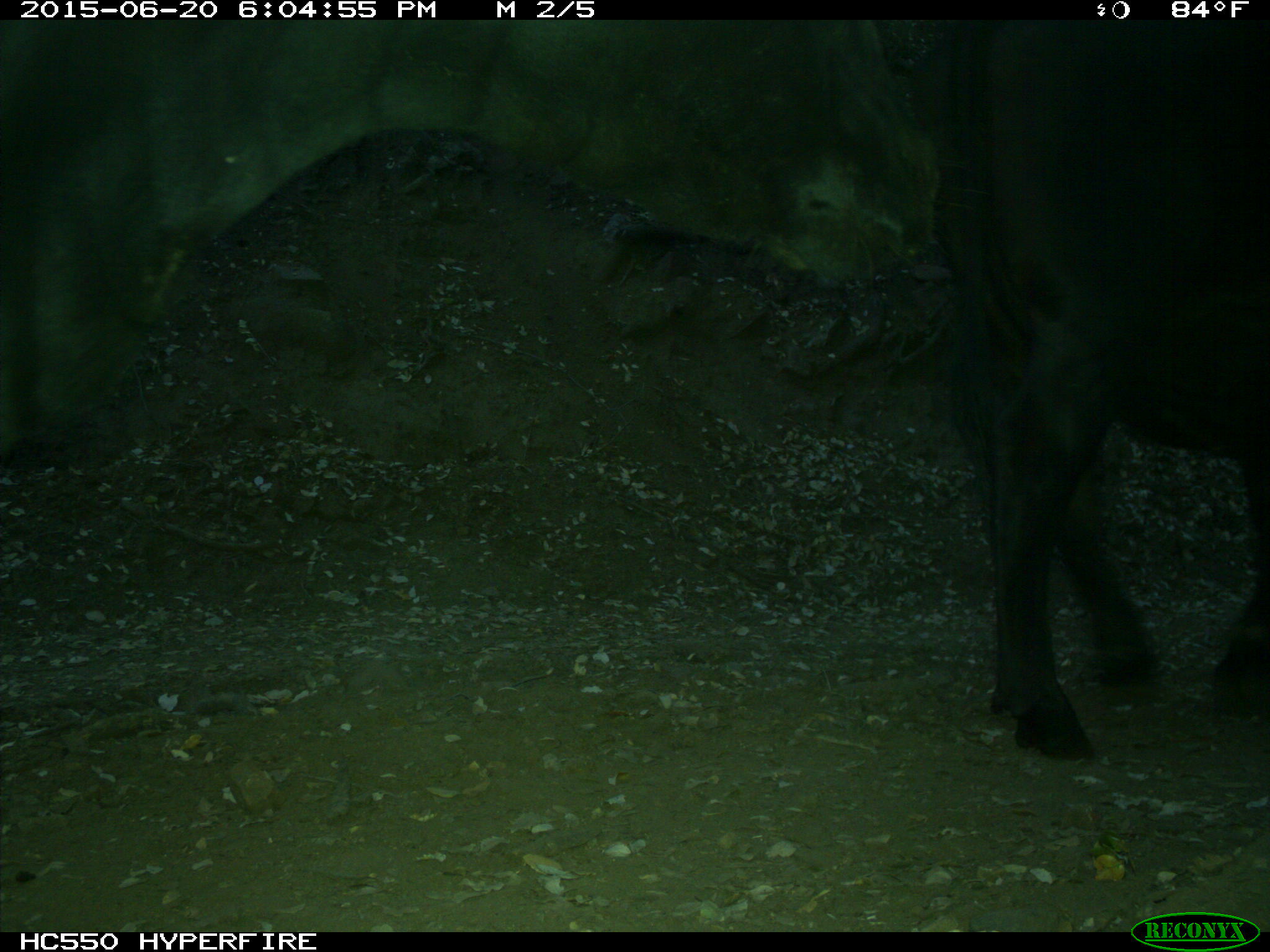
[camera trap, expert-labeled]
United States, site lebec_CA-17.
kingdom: Animalia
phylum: Chordata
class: Mammalia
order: Artiodactyla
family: Bovidae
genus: Bos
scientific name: Bos taurus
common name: domestic cow